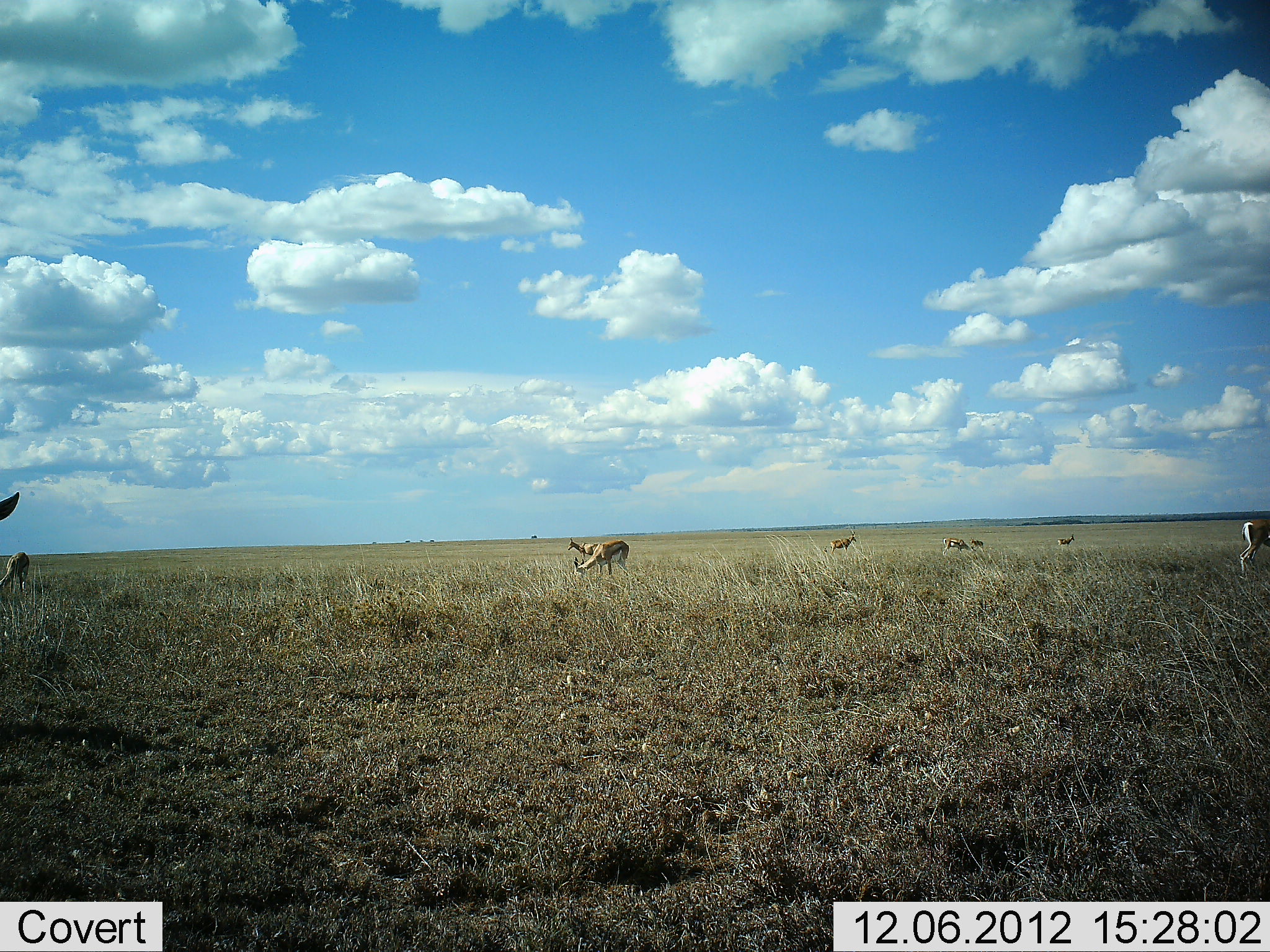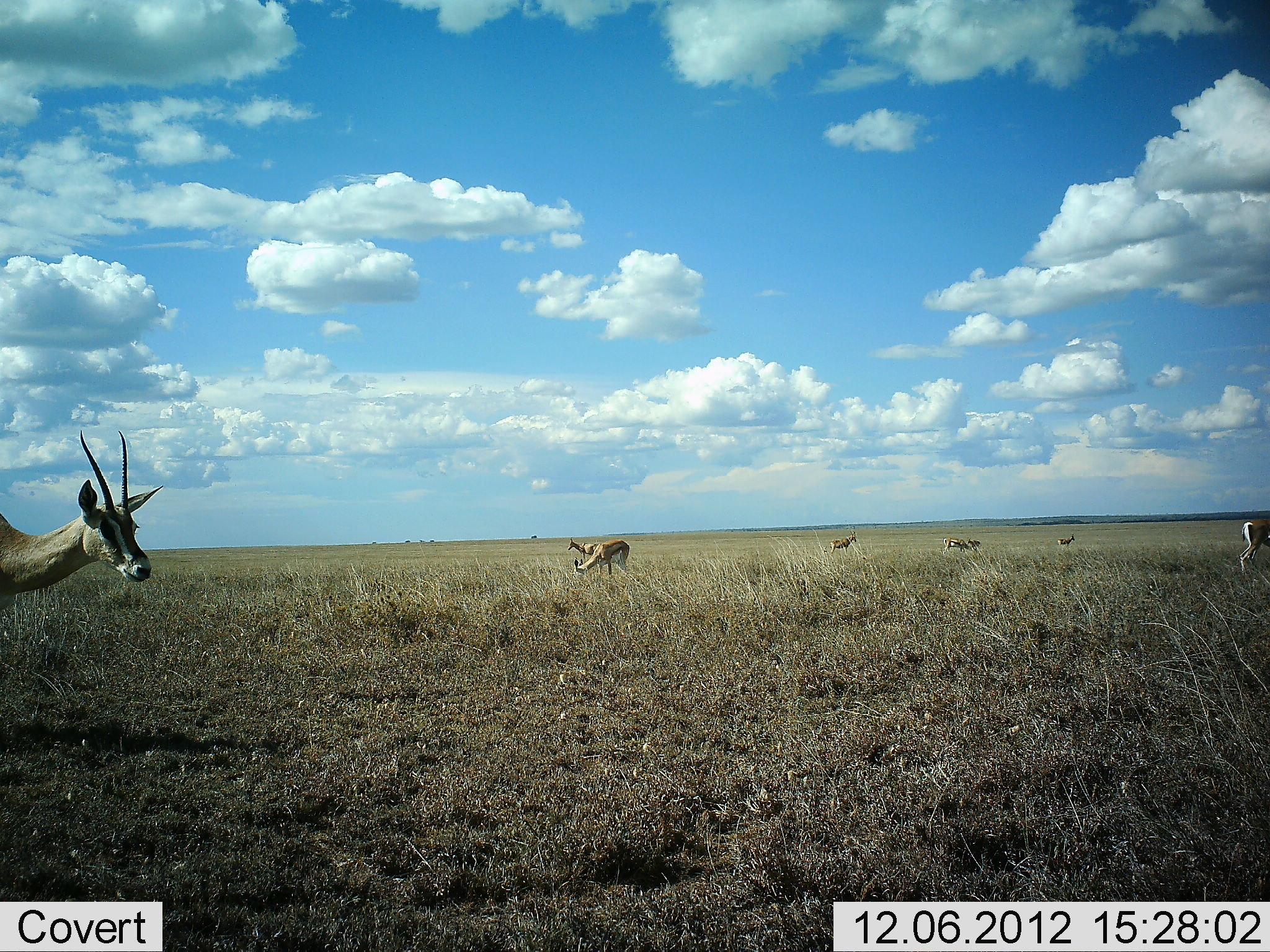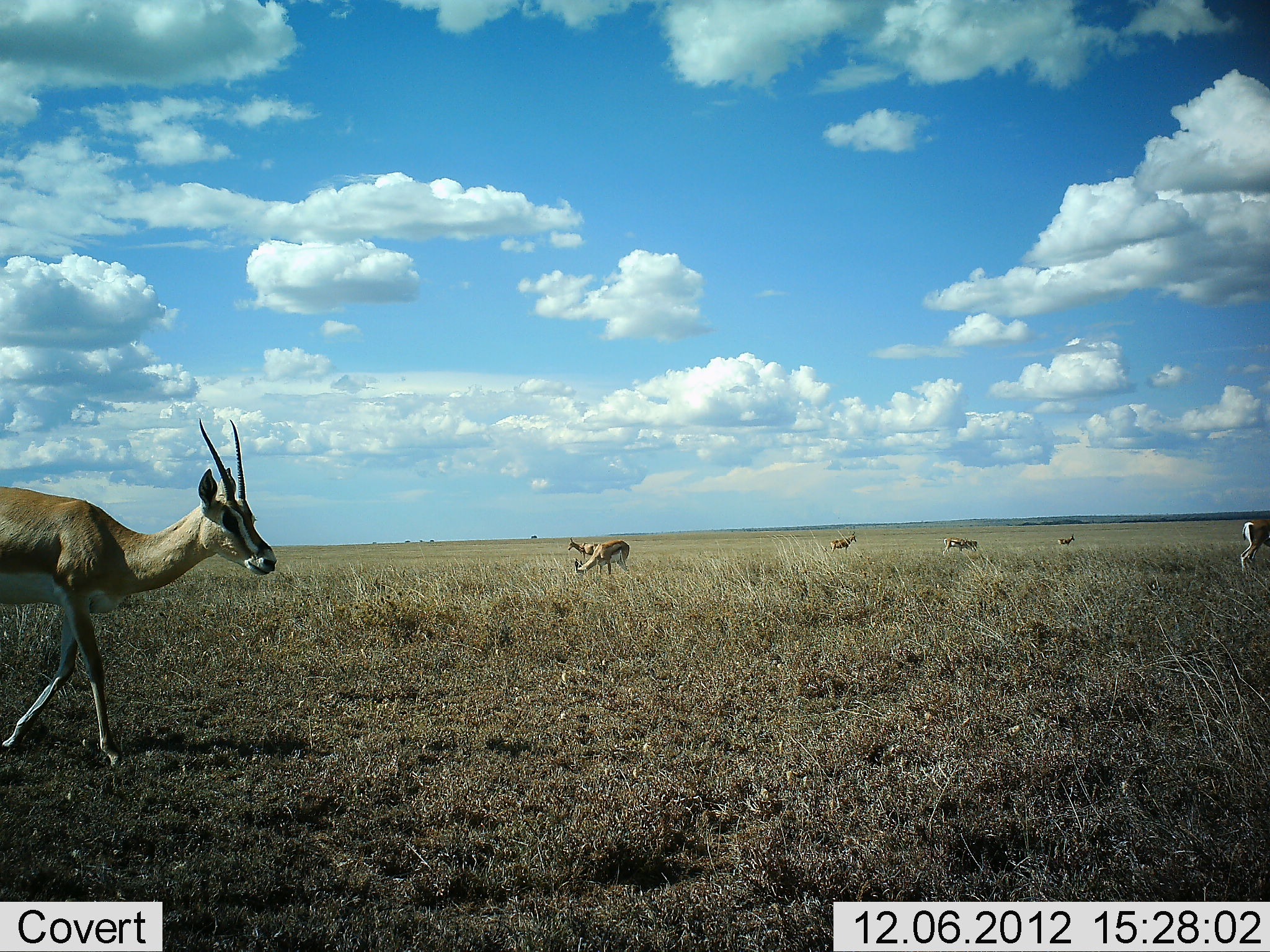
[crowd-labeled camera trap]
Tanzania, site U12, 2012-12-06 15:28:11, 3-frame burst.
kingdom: Animalia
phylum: Chordata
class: Mammalia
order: Artiodactyla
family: Bovidae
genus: Nanger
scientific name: Nanger granti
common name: grant's gazelle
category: gazellegrants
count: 7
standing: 64%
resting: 0%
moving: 64%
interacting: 0%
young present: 0%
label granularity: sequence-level